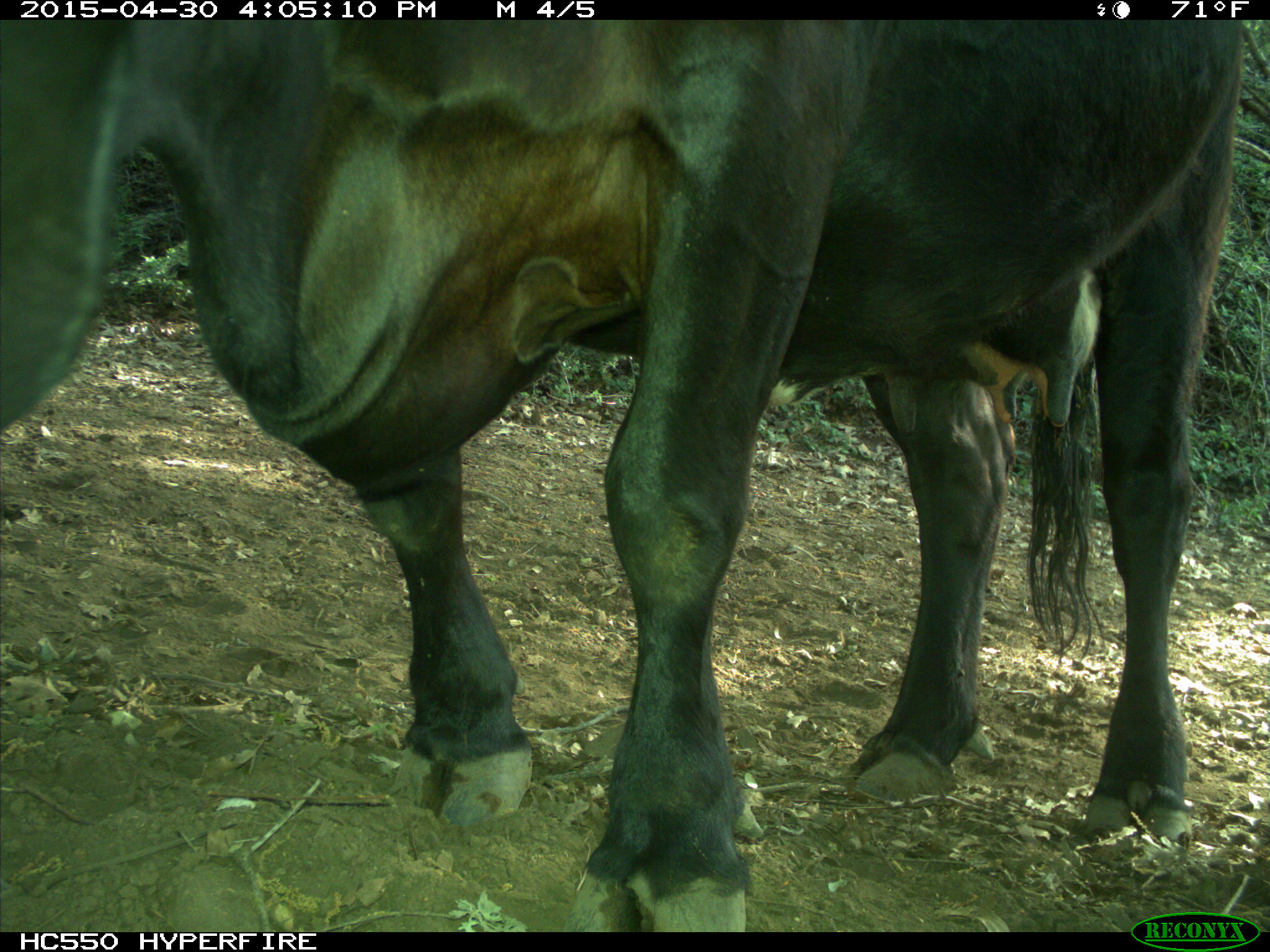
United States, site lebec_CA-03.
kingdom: Animalia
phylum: Chordata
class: Mammalia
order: Artiodactyla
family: Bovidae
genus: Bos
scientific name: Bos taurus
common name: domestic cow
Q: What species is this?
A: Bos taurus (domestic cow).